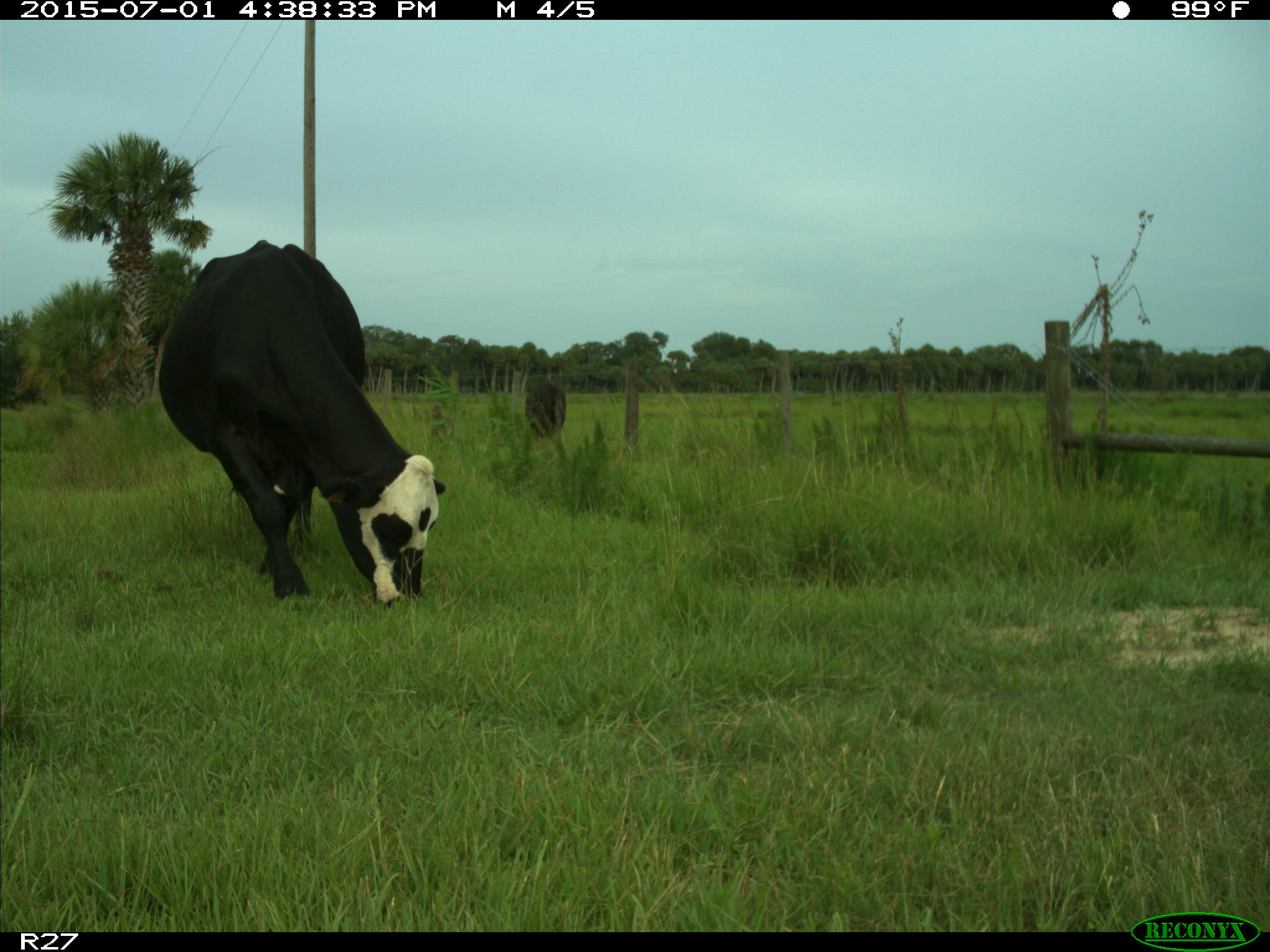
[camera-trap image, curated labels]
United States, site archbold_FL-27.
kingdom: Animalia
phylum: Chordata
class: Mammalia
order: Artiodactyla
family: Bovidae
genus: Bos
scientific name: Bos taurus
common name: domestic cow